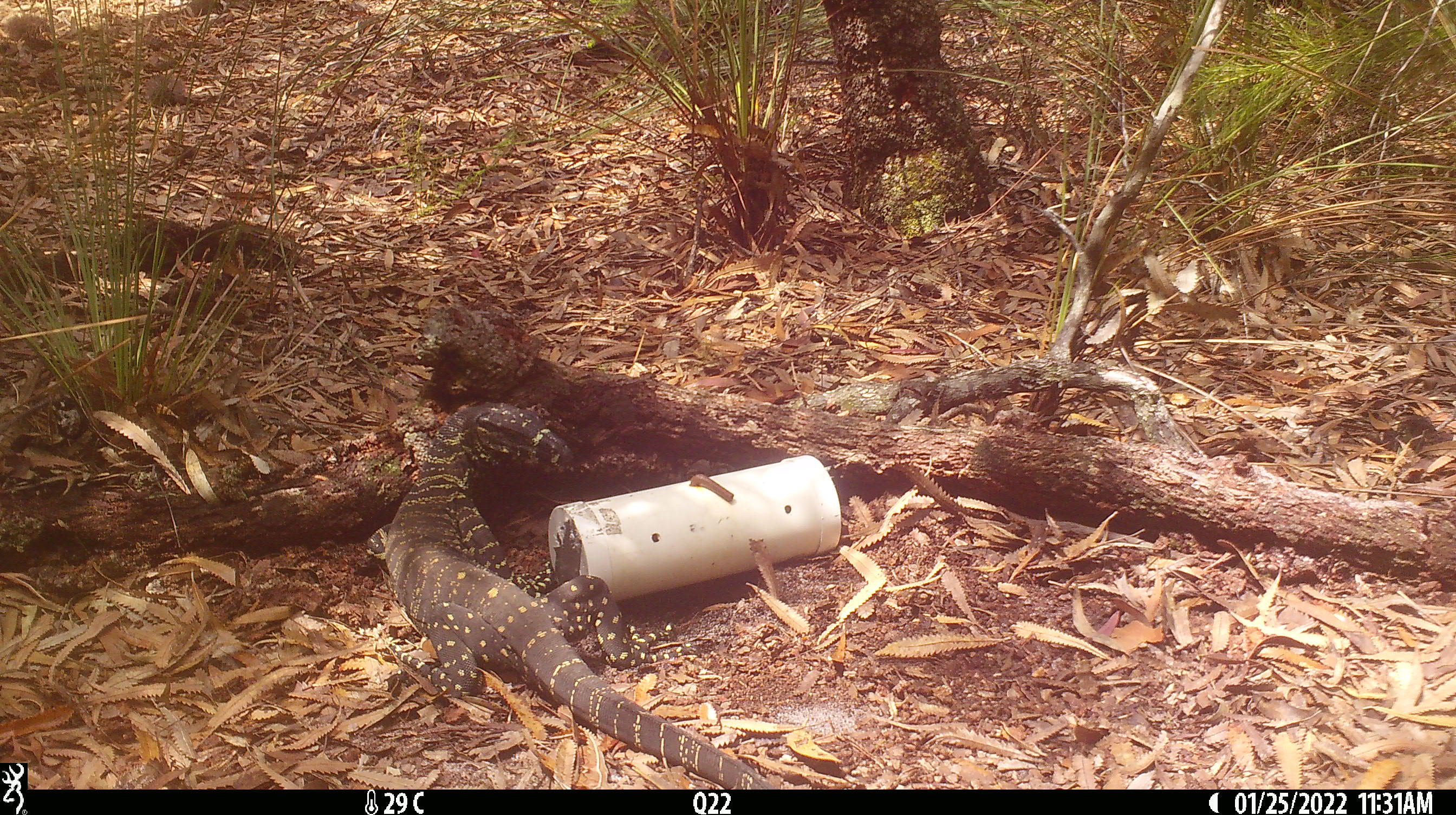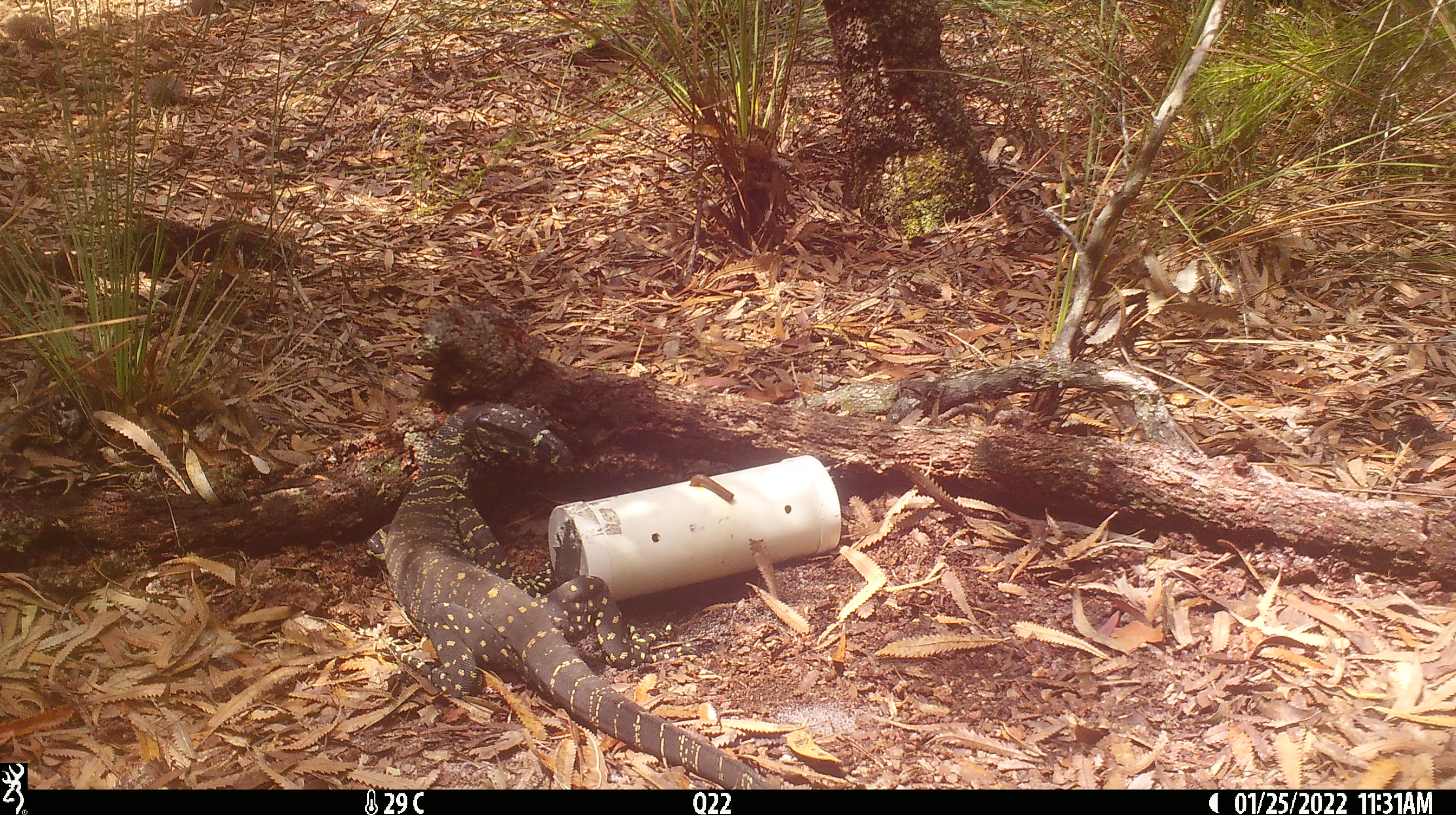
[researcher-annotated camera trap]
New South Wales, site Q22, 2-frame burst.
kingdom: Animalia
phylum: Chordata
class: Reptilia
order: Squamata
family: Varanidae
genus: Varanus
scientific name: Varanus varius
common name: lace monitor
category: goanna